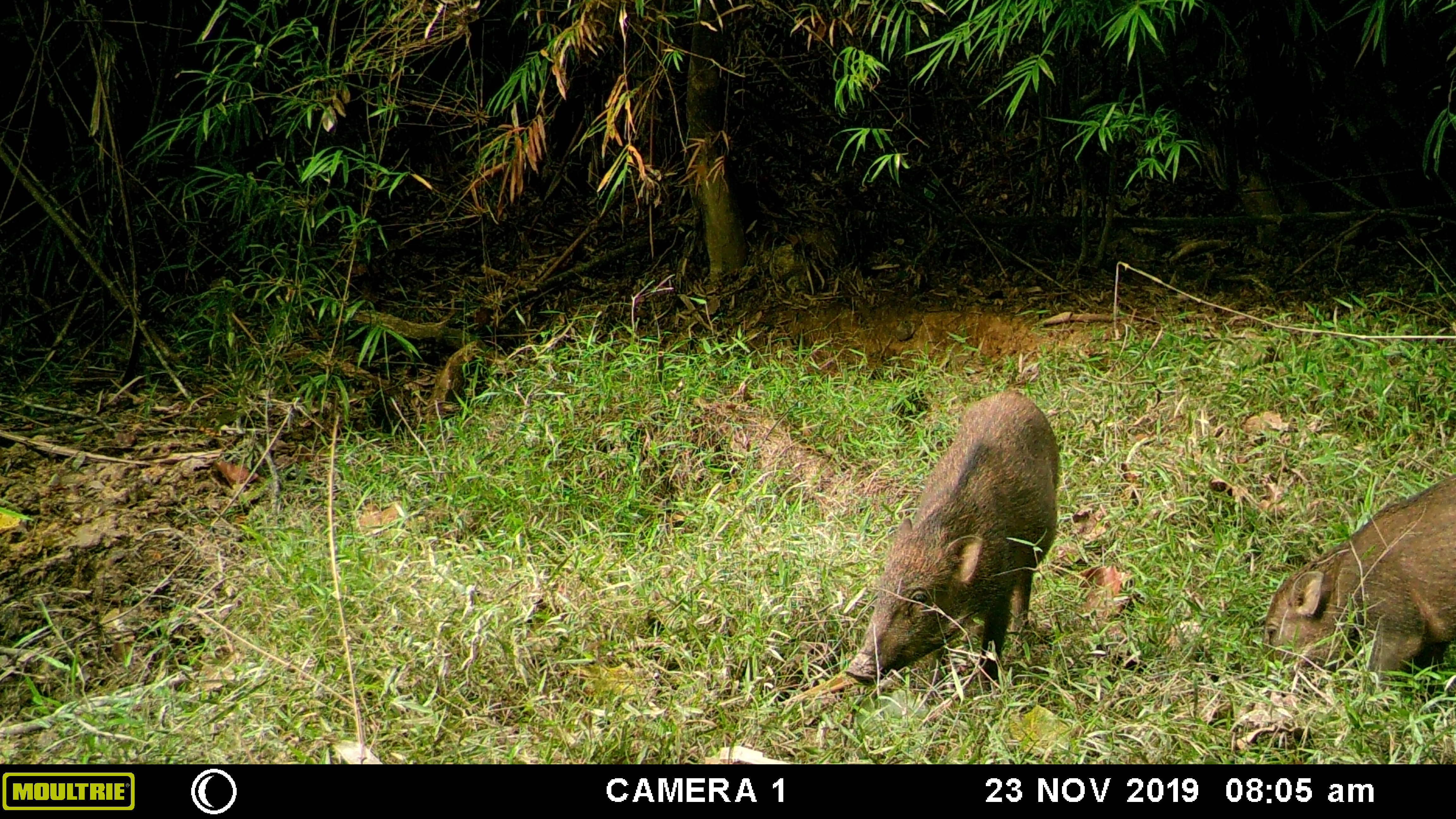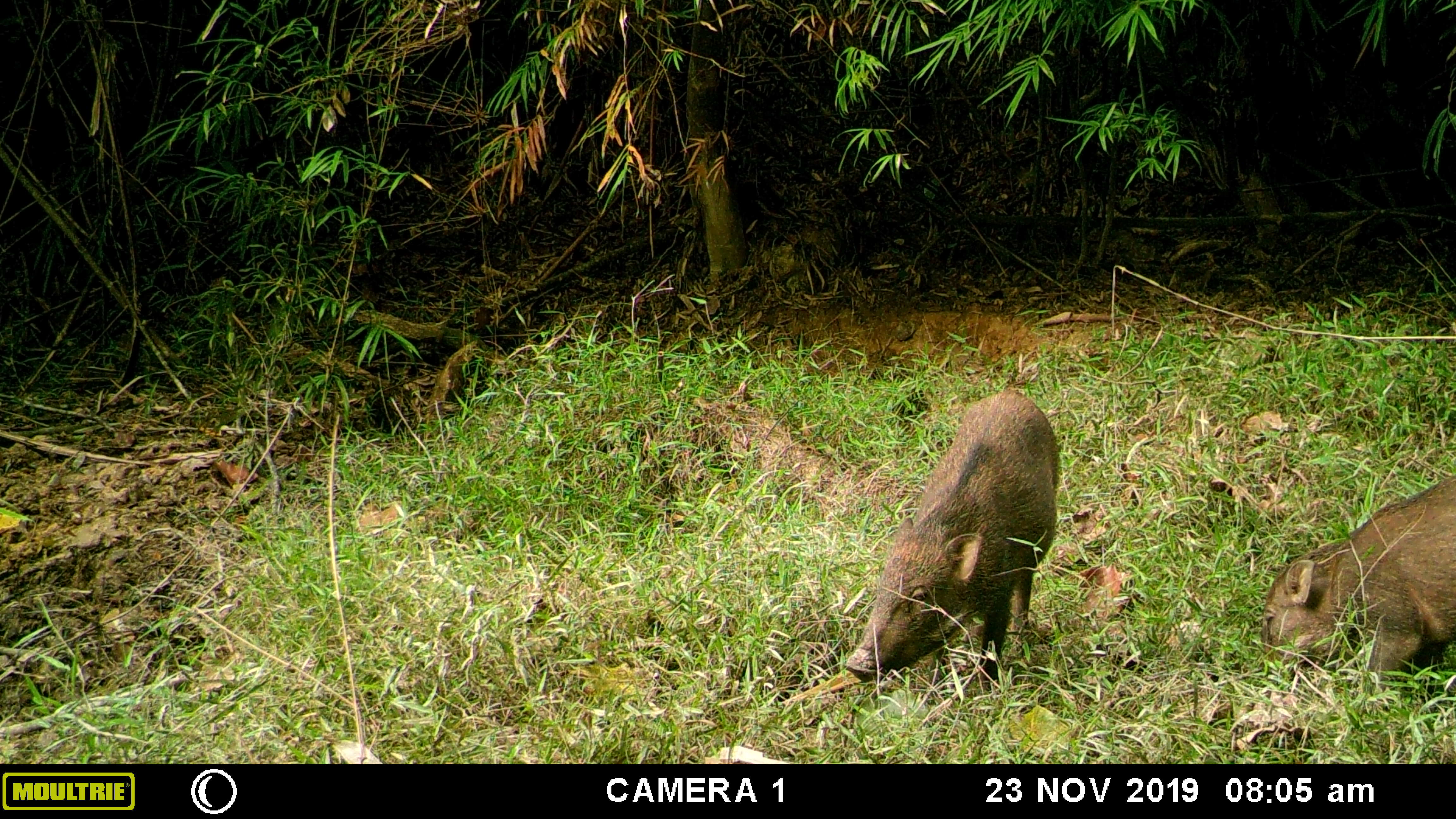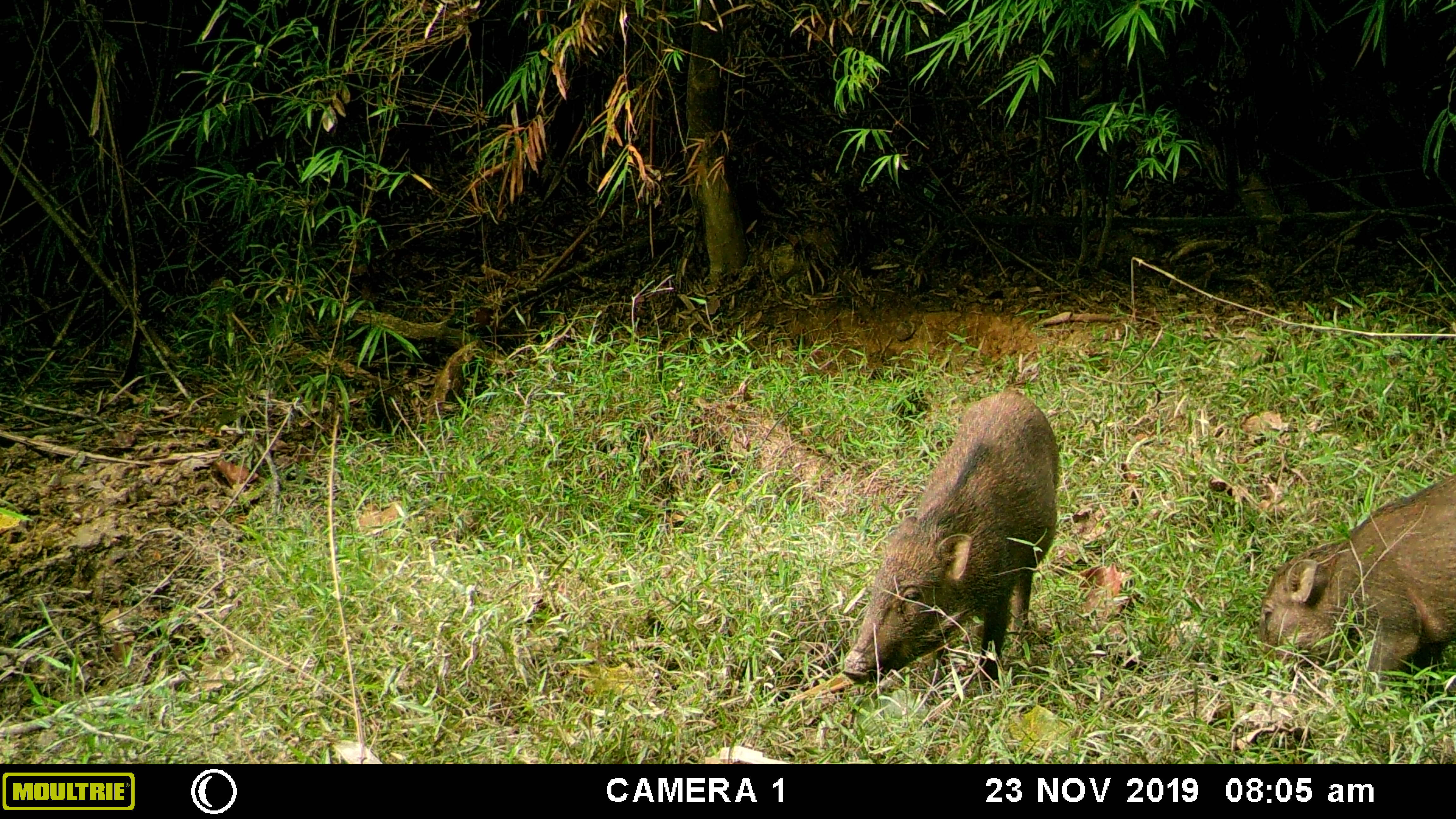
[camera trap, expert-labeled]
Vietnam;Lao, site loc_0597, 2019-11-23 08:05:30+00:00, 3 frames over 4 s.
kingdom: Animalia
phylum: Chordata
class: Mammalia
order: Artiodactyla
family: Suidae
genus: Sus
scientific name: Sus scrofa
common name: eurasian wild pig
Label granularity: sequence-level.